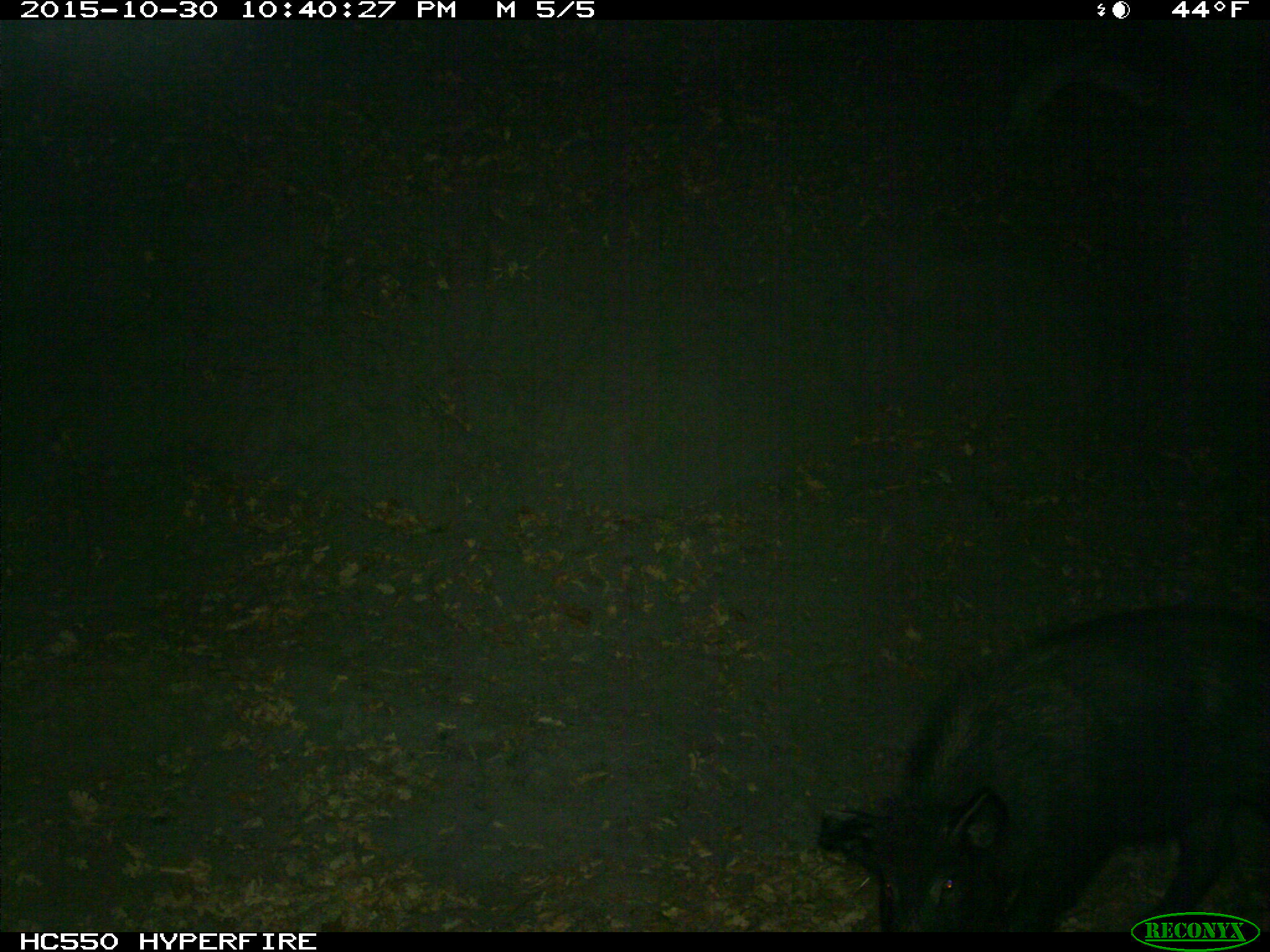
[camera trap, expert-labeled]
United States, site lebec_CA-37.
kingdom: Animalia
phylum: Chordata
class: Mammalia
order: Artiodactyla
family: Suidae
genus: Sus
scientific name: Sus scrofa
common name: wild boar